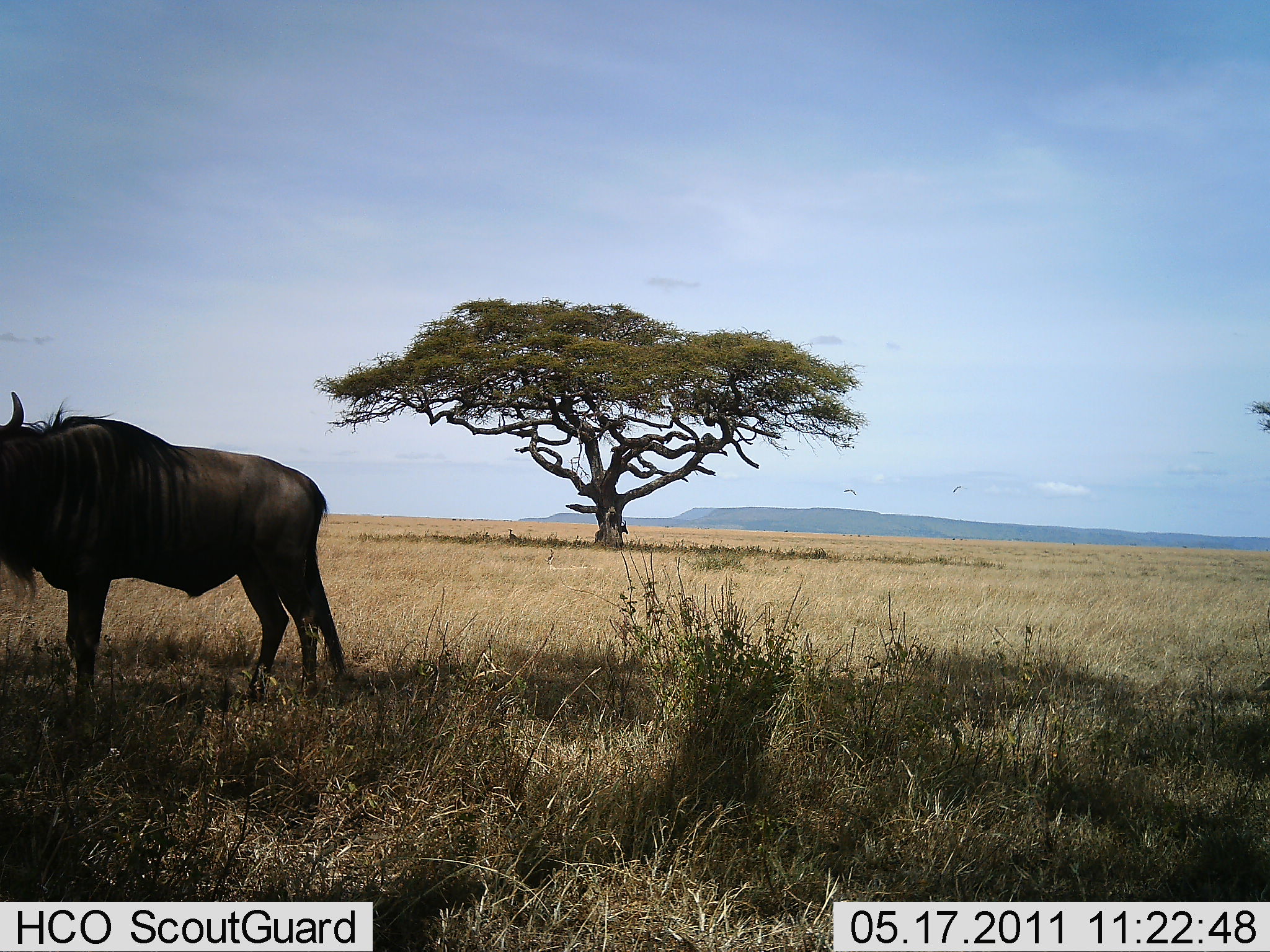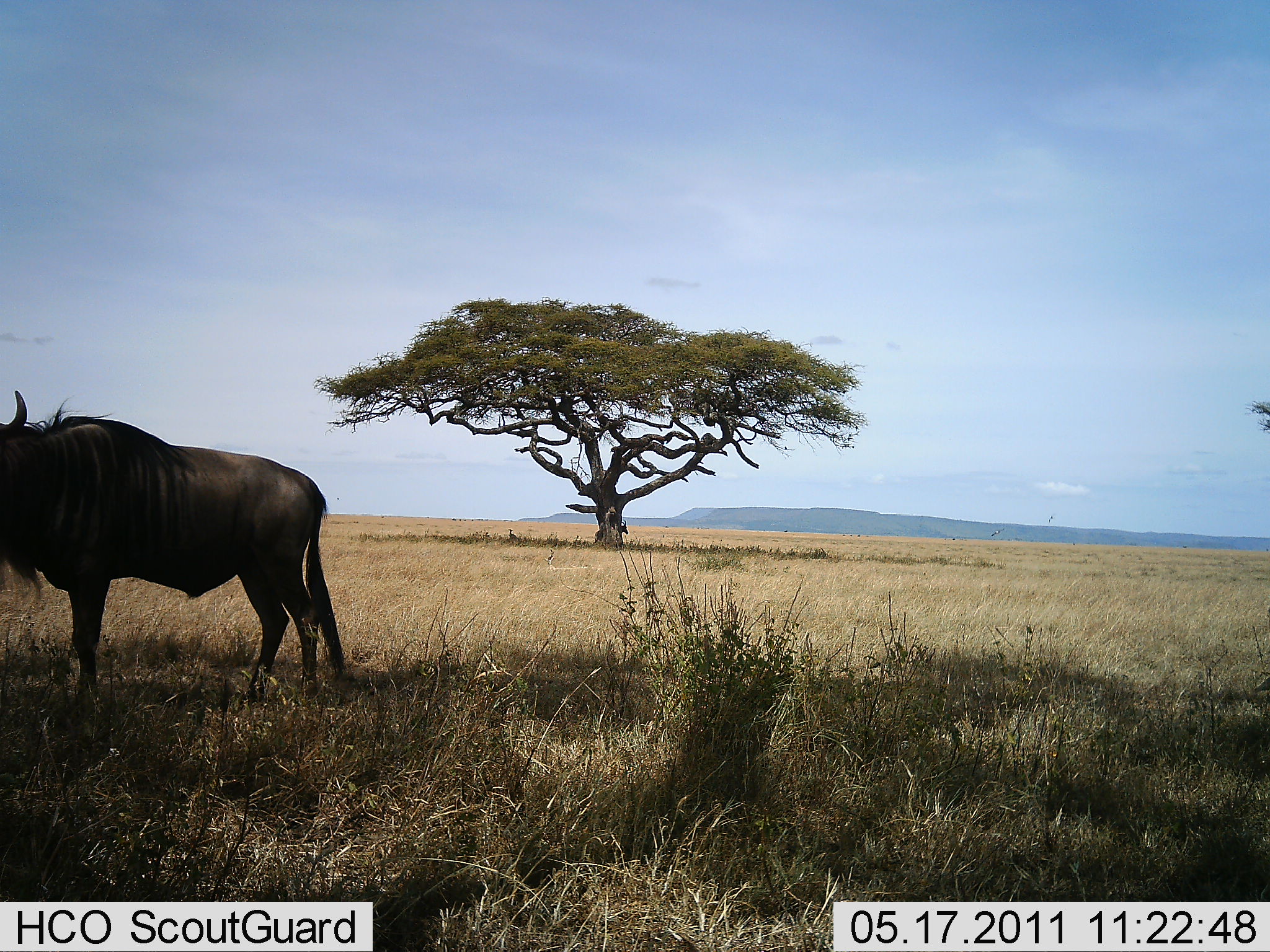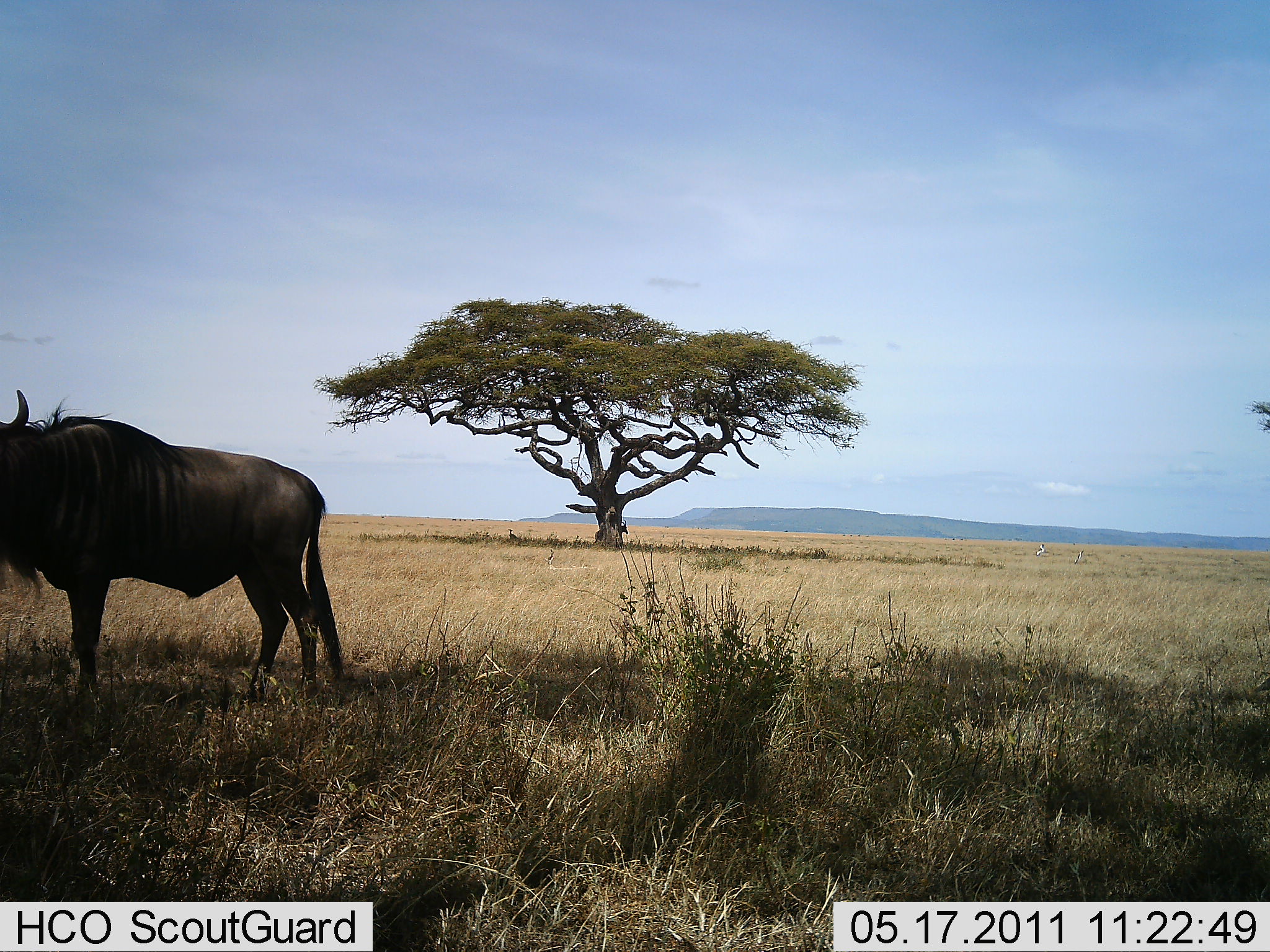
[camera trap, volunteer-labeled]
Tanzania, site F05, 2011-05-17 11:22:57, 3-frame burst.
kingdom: Animalia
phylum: Chordata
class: Mammalia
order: Artiodactyla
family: Bovidae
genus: Connochaetes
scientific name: Connochaetes taurinus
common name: blue wildebeest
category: wildebeest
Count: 1.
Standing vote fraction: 100%.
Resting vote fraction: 0%.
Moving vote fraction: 0%.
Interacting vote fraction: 0%.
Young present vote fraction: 0%.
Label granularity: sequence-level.